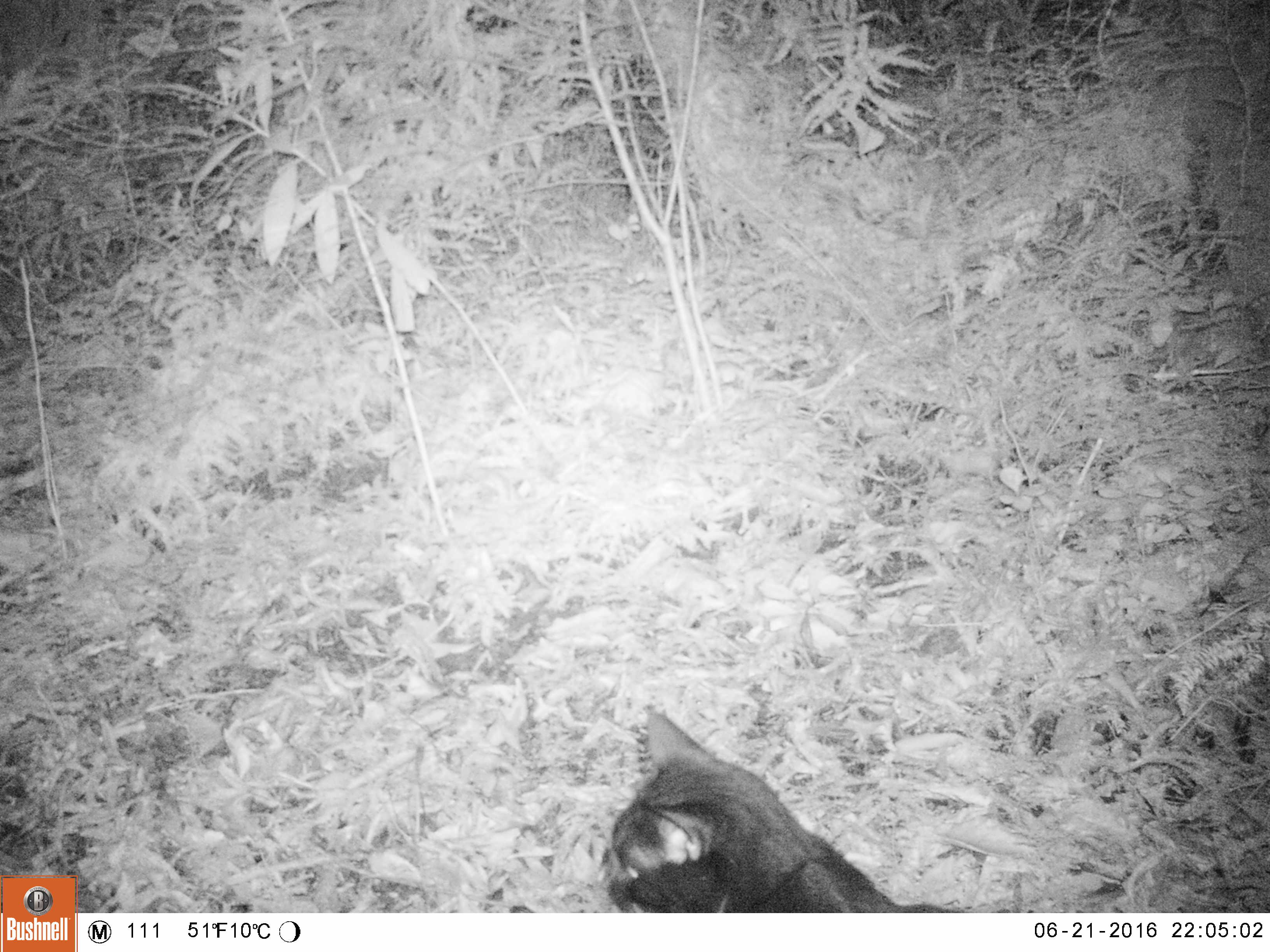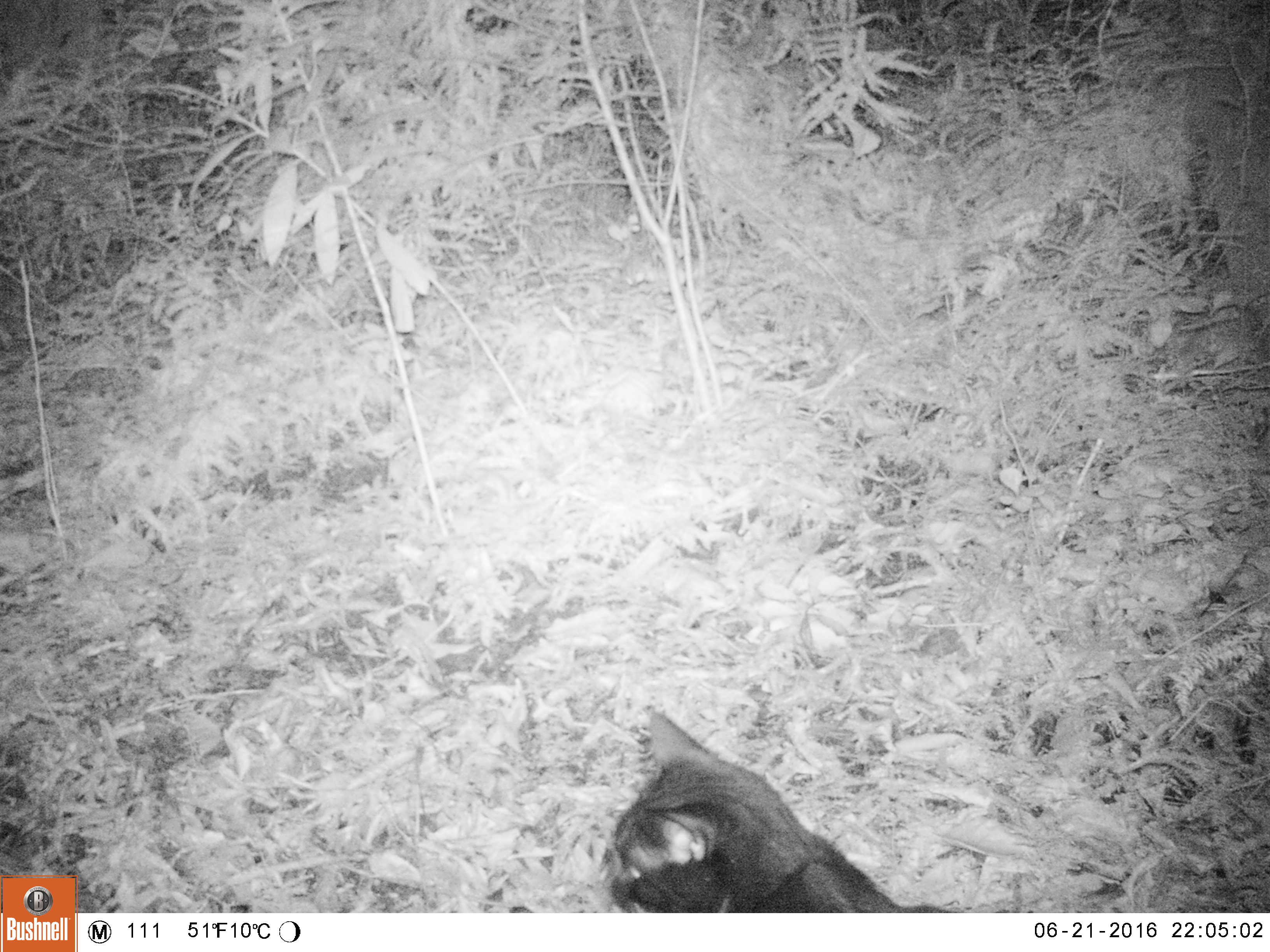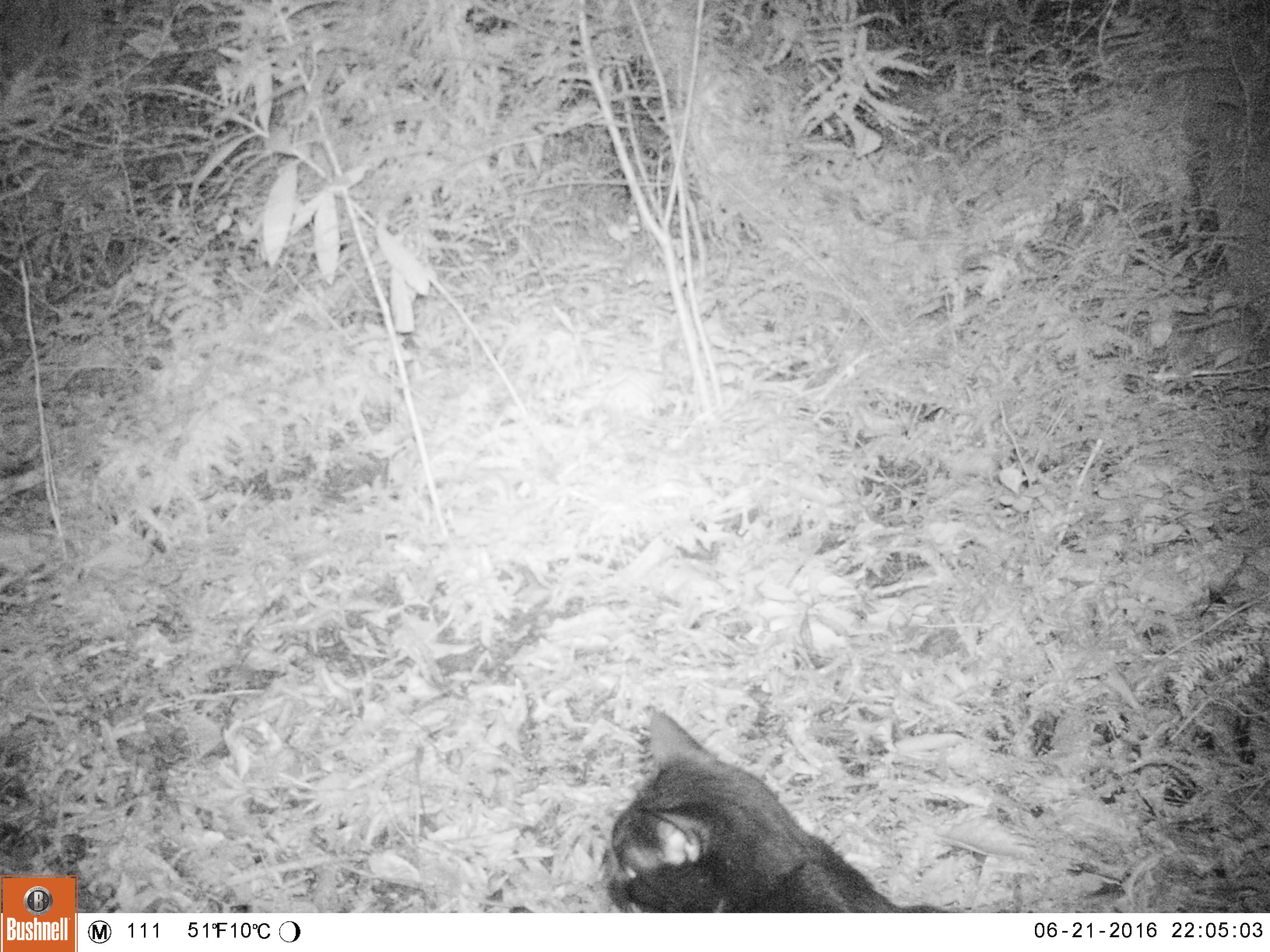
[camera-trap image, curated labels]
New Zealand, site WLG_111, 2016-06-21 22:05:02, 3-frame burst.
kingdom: Animalia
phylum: Chordata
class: Mammalia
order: Carnivora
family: Felidae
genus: Felis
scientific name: Felis catus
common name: domestic cat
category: cat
Cat (domestic cat) (Felis catus).